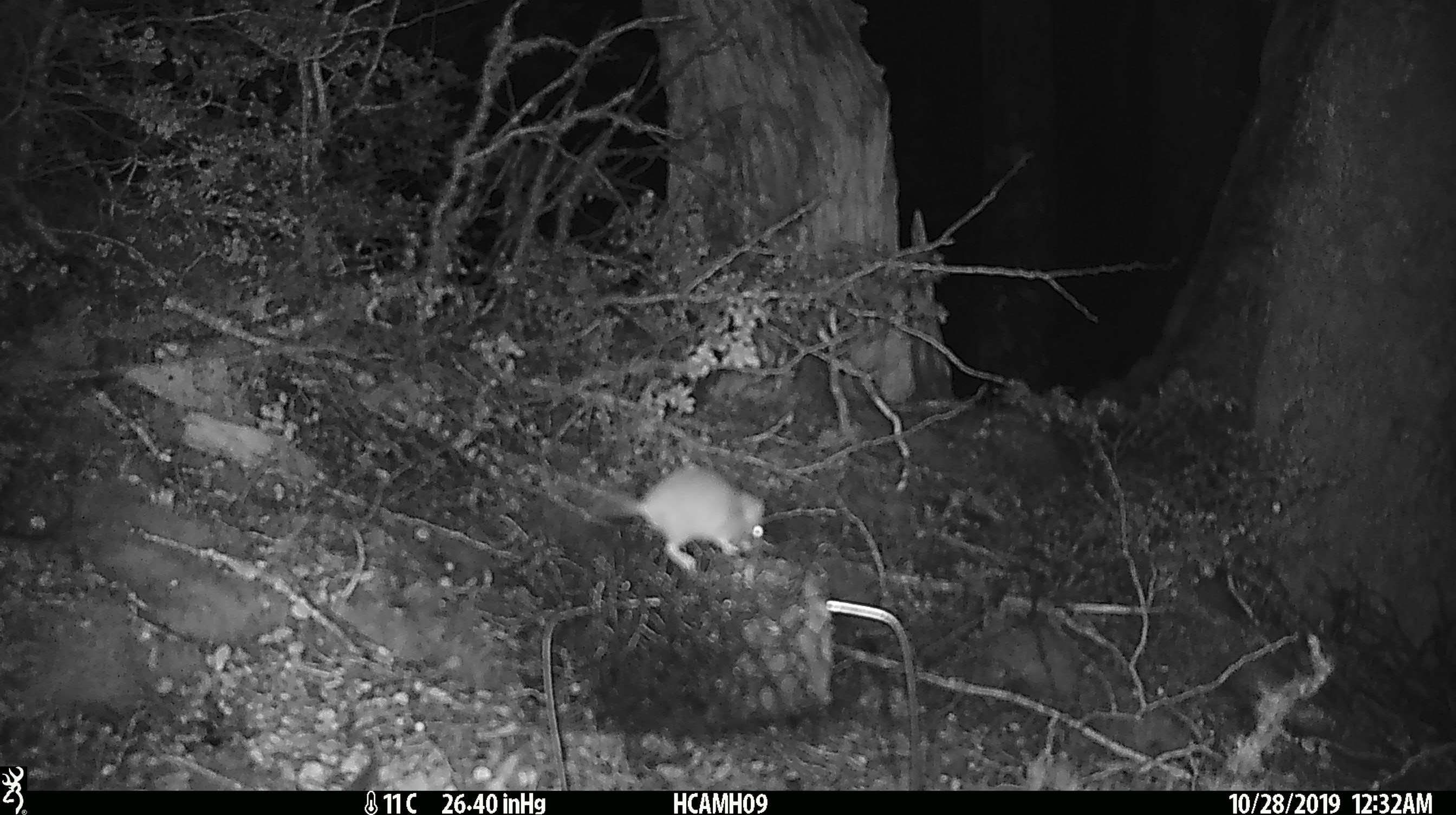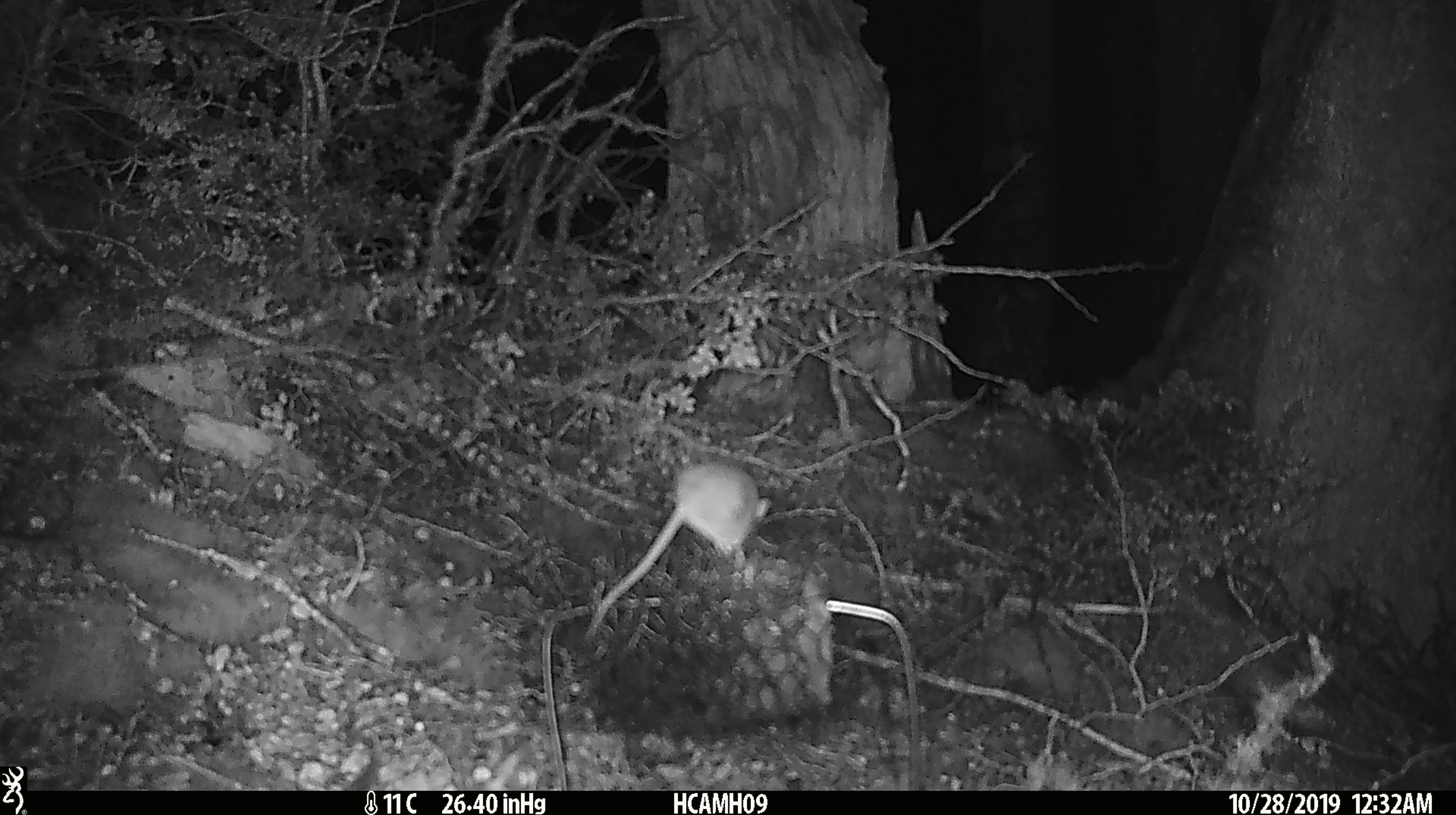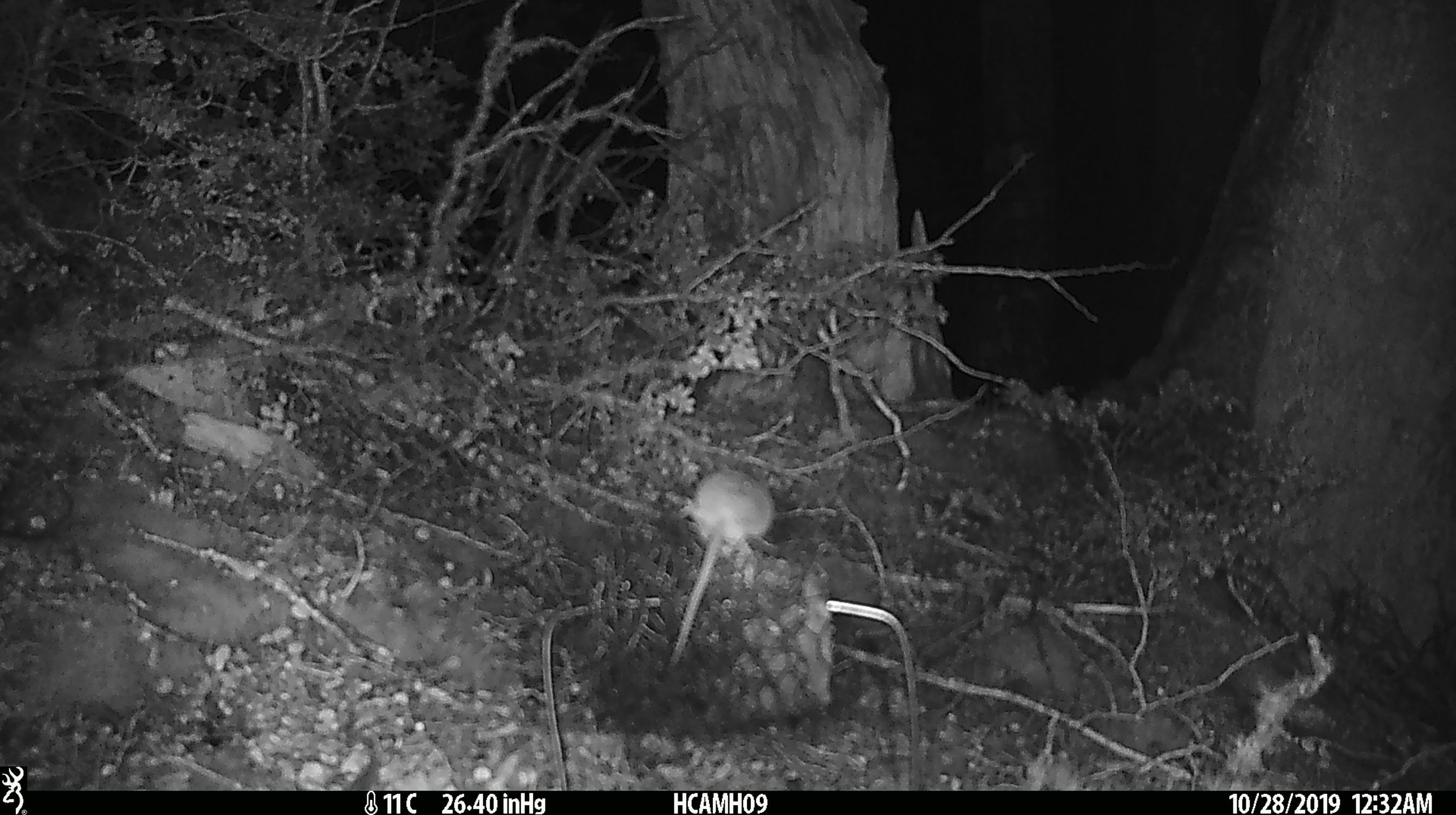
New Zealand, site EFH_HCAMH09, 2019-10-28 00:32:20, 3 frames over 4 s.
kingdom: Animalia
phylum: Chordata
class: Mammalia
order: Rodentia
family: Muridae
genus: Mus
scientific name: Mus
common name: mouse